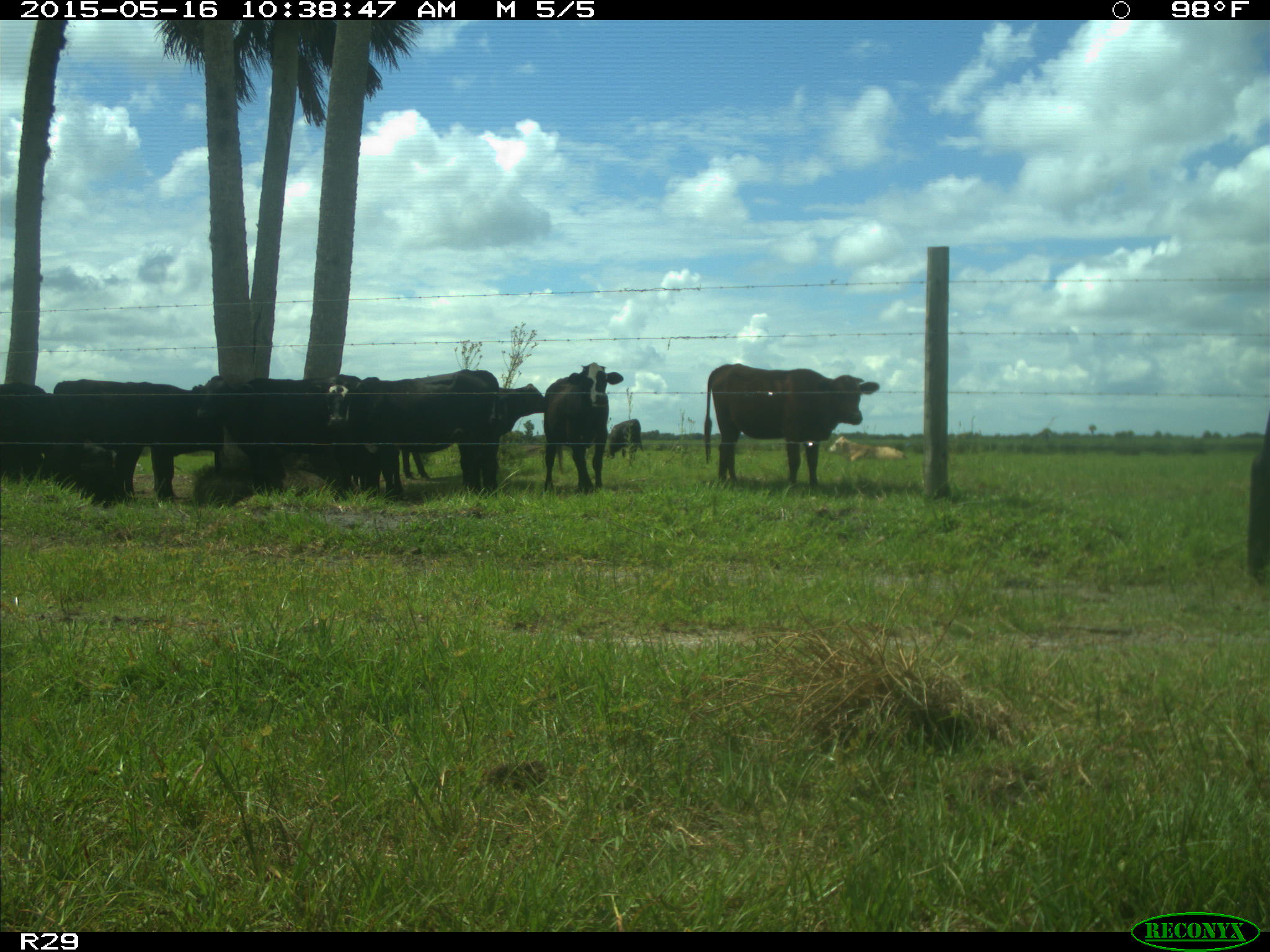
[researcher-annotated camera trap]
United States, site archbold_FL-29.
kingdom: Animalia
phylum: Chordata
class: Mammalia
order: Artiodactyla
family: Bovidae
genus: Bos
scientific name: Bos taurus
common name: domestic cow